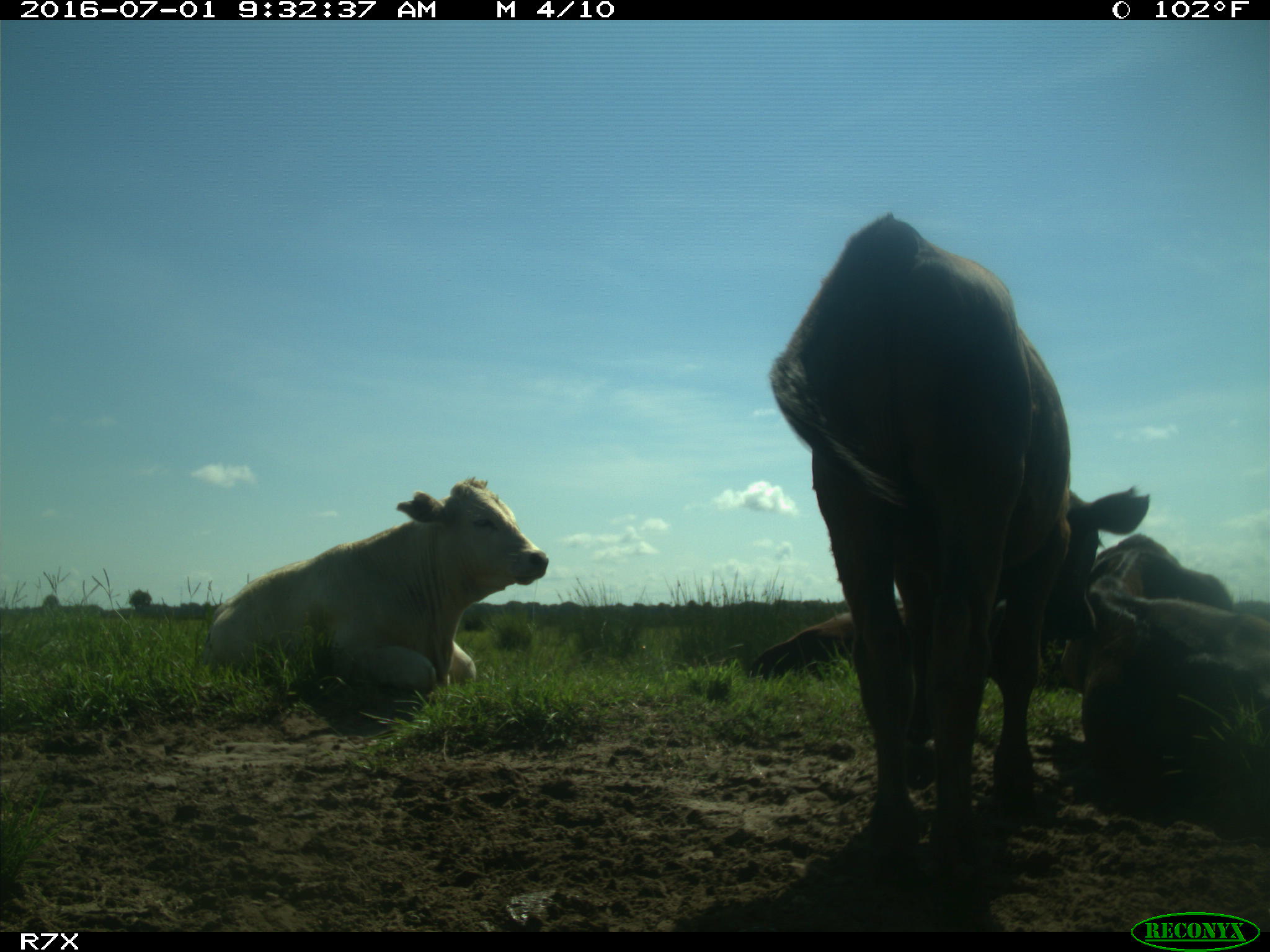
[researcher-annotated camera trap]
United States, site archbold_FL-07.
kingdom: Animalia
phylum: Chordata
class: Mammalia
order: Artiodactyla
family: Bovidae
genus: Bos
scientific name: Bos taurus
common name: domestic cow